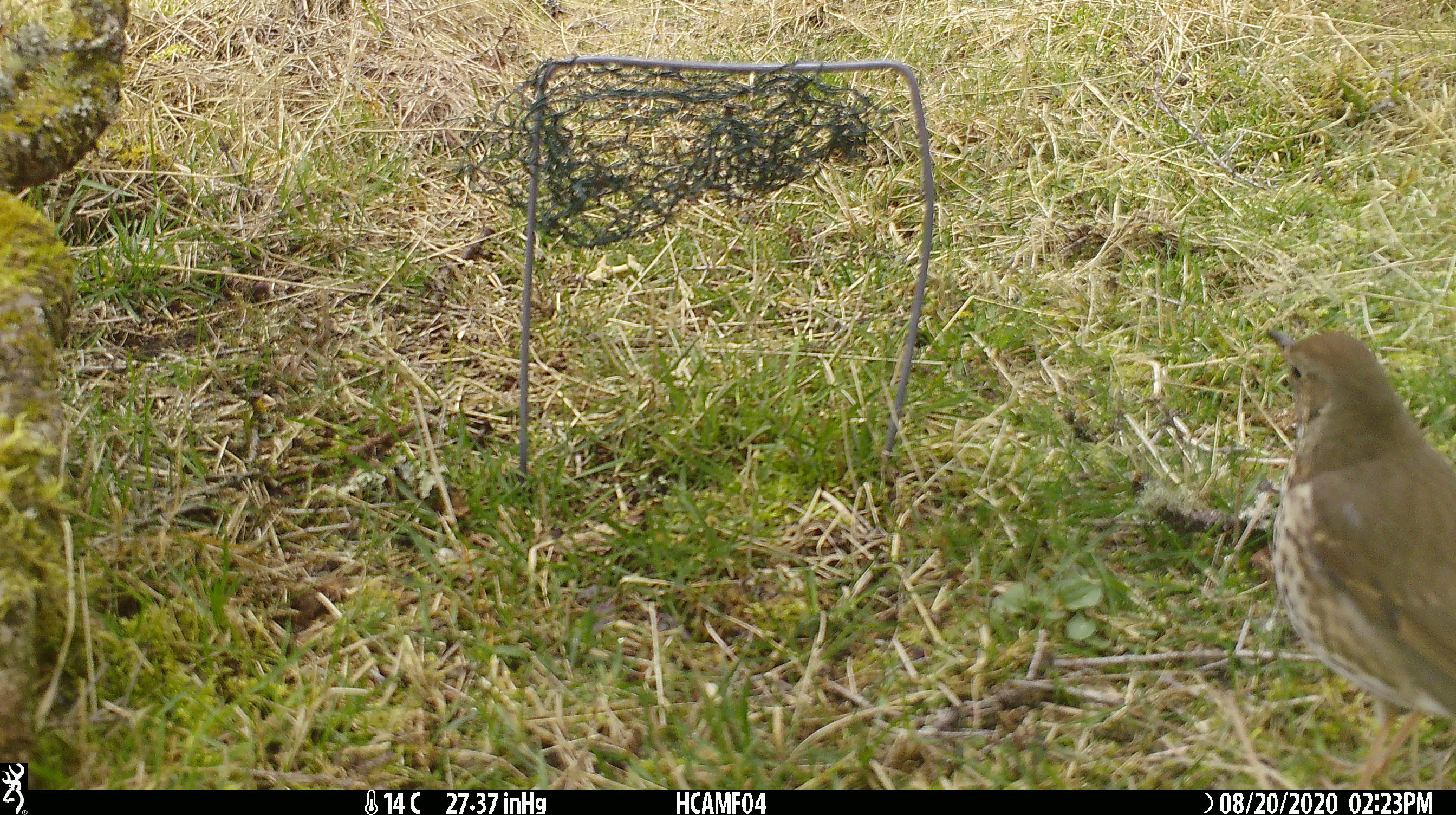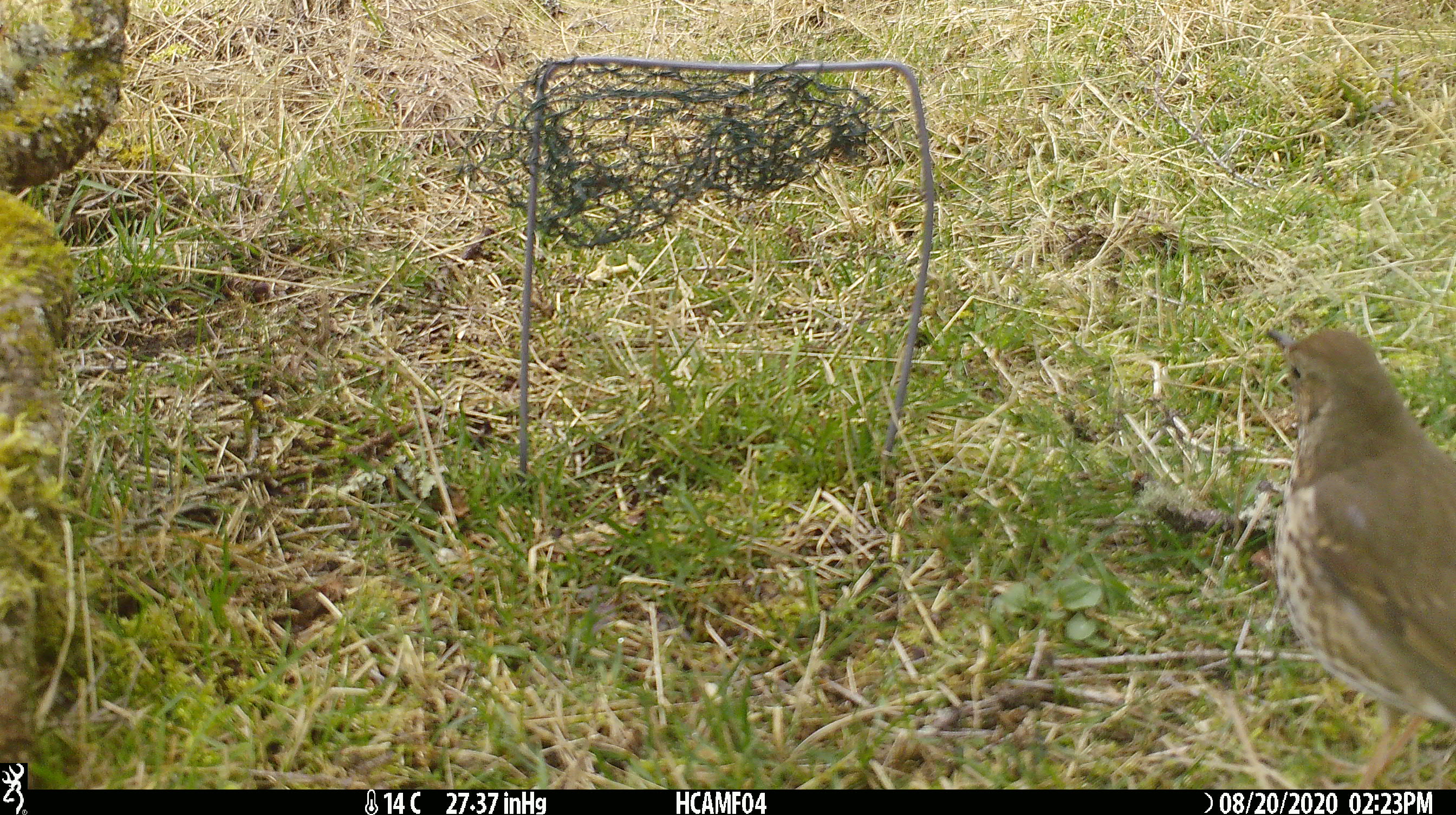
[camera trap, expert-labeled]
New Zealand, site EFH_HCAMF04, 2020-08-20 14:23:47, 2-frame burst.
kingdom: Animalia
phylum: Chordata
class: Aves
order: Passeriformes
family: Turdidae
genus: Turdus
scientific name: Turdus philomelos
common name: song thrush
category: thrush